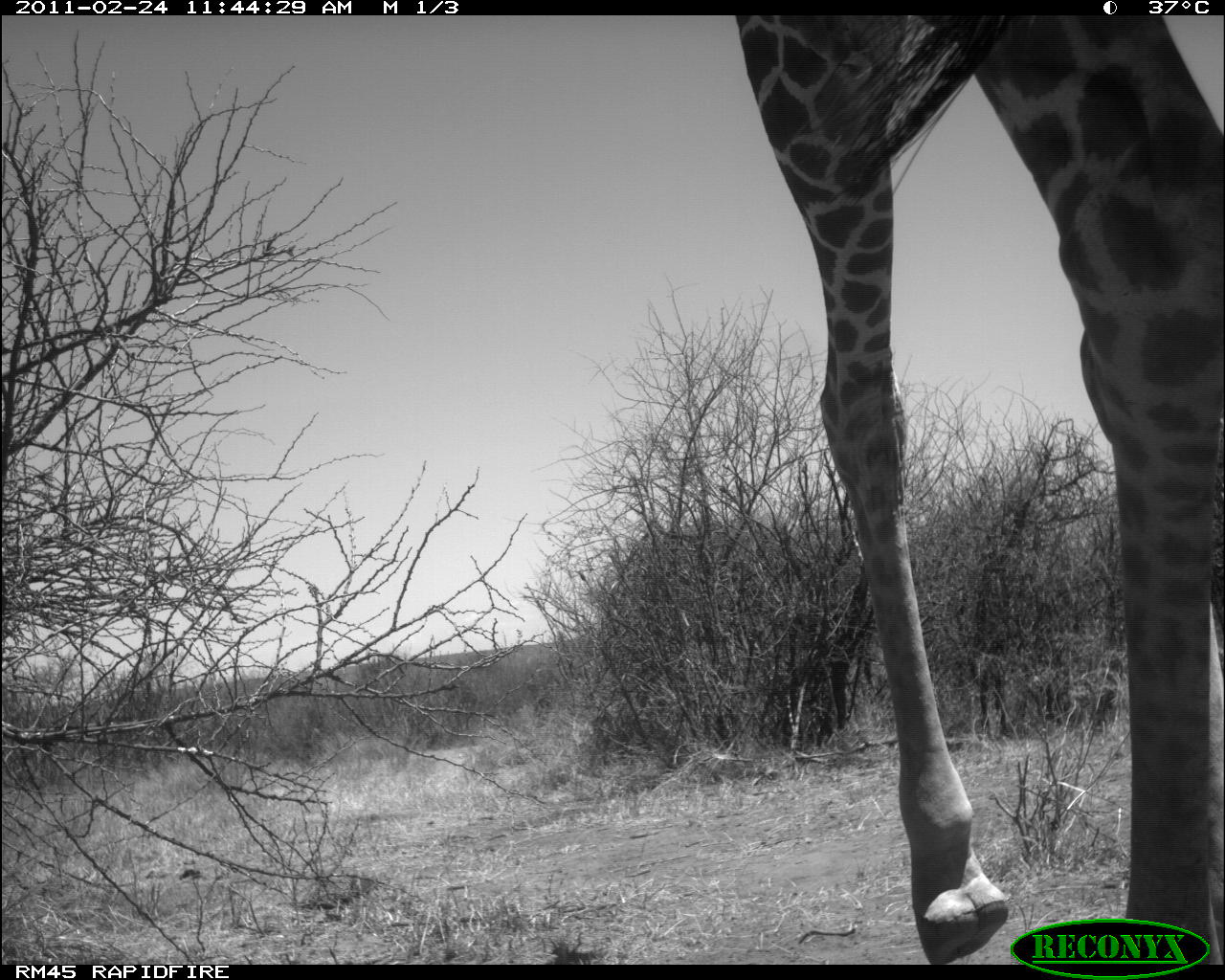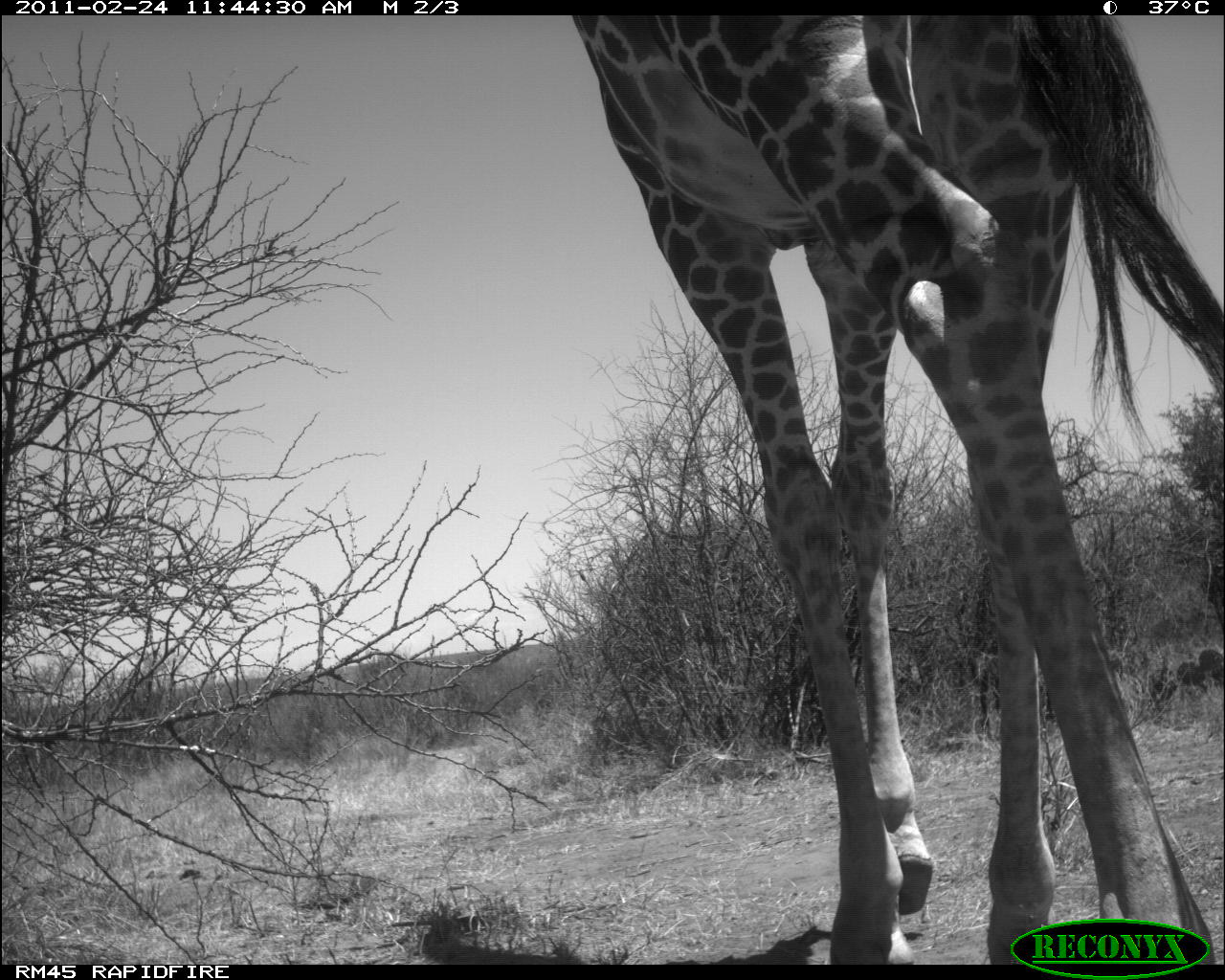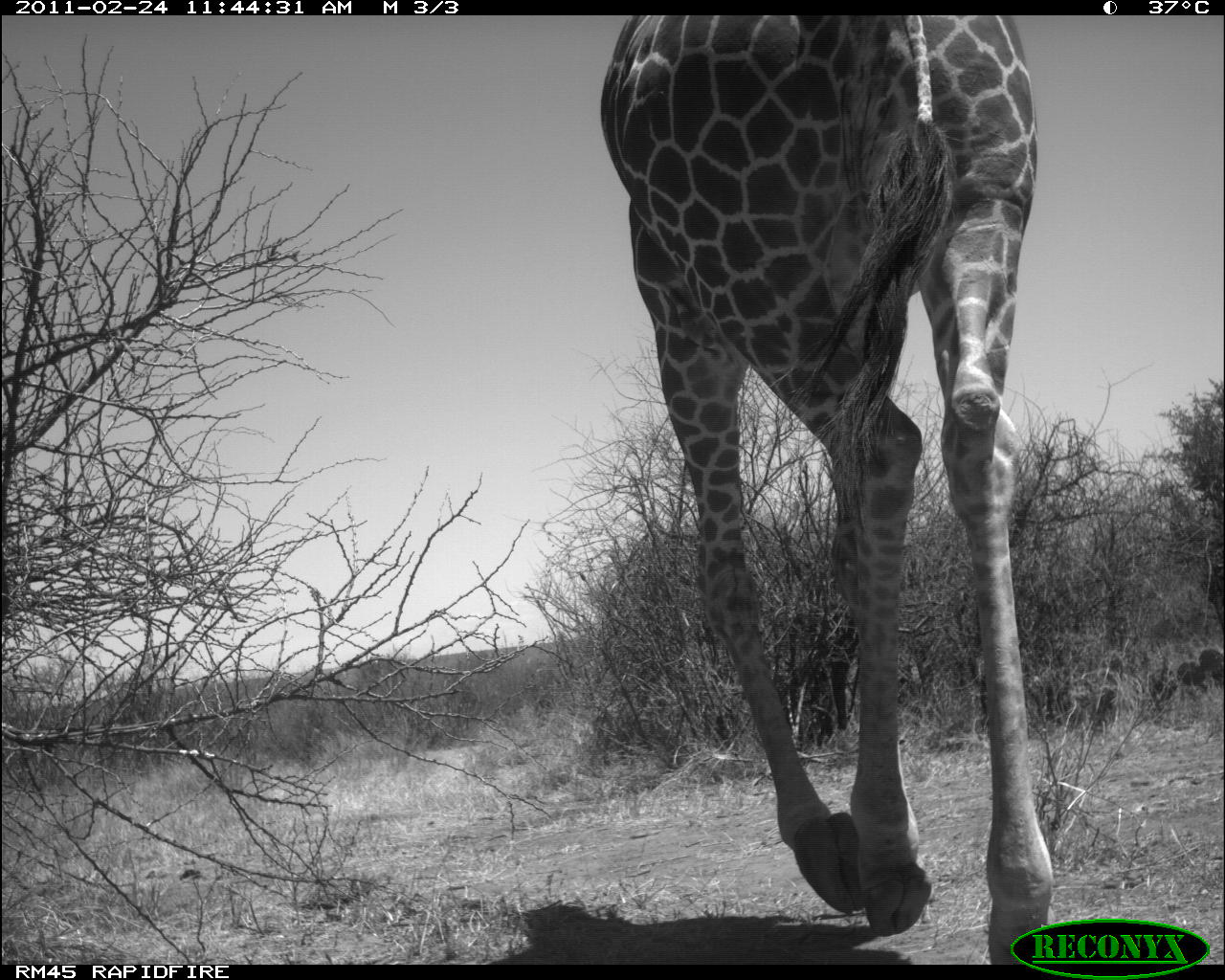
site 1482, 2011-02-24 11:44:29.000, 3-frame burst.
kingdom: Animalia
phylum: Chordata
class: Mammalia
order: Artiodactyla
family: Bovidae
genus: Madoqua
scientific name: Madoqua guentheri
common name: günther's dik-dik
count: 1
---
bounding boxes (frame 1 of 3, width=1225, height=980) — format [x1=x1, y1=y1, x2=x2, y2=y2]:
madoqua guentheri: [x1=726, y1=16, x2=1219, y2=962]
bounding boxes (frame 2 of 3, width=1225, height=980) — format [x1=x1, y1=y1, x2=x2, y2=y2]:
madoqua guentheri: [x1=574, y1=10, x2=1222, y2=960]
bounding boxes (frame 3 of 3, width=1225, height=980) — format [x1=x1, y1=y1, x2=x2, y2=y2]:
madoqua guentheri: [x1=598, y1=11, x2=1050, y2=962]